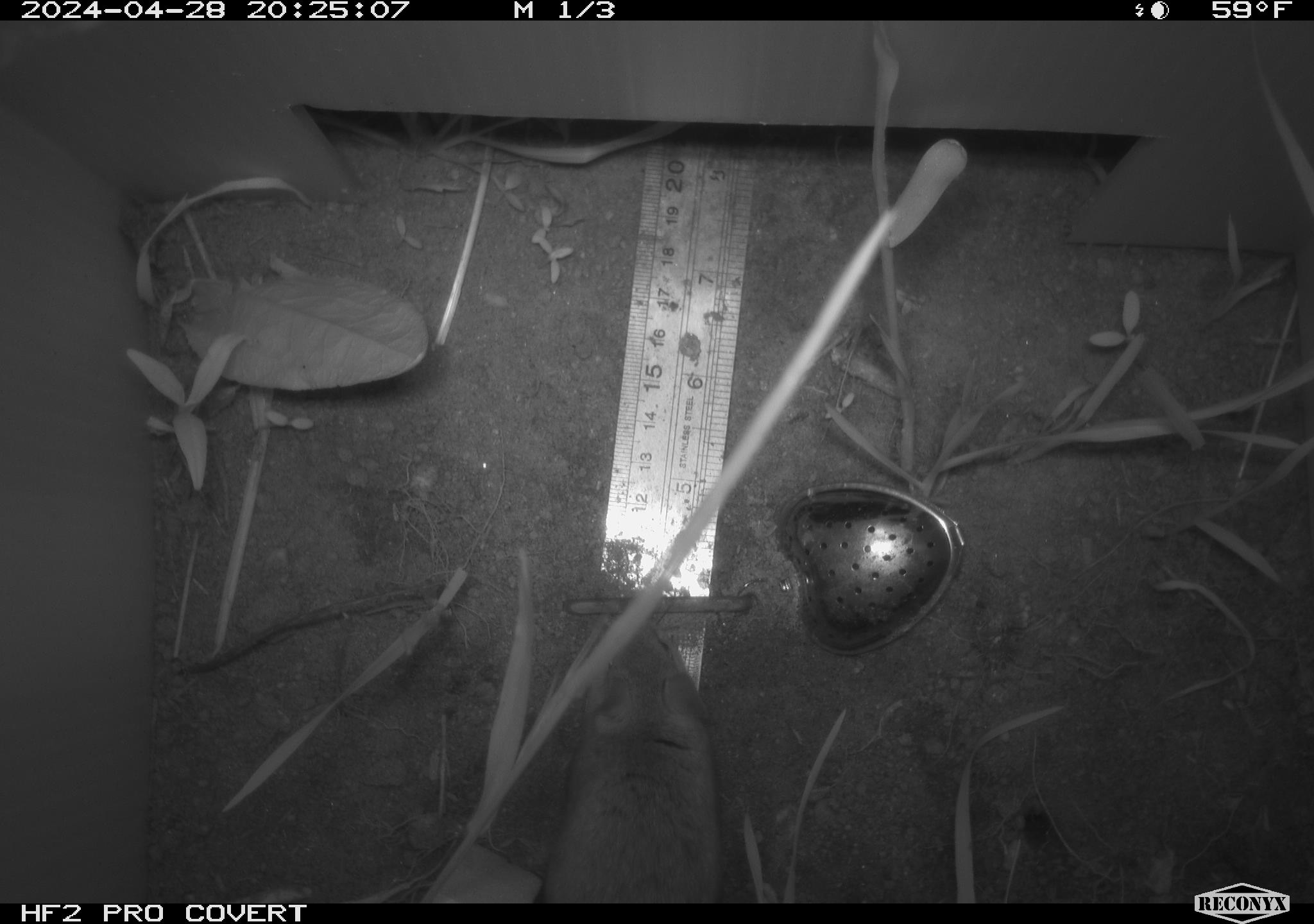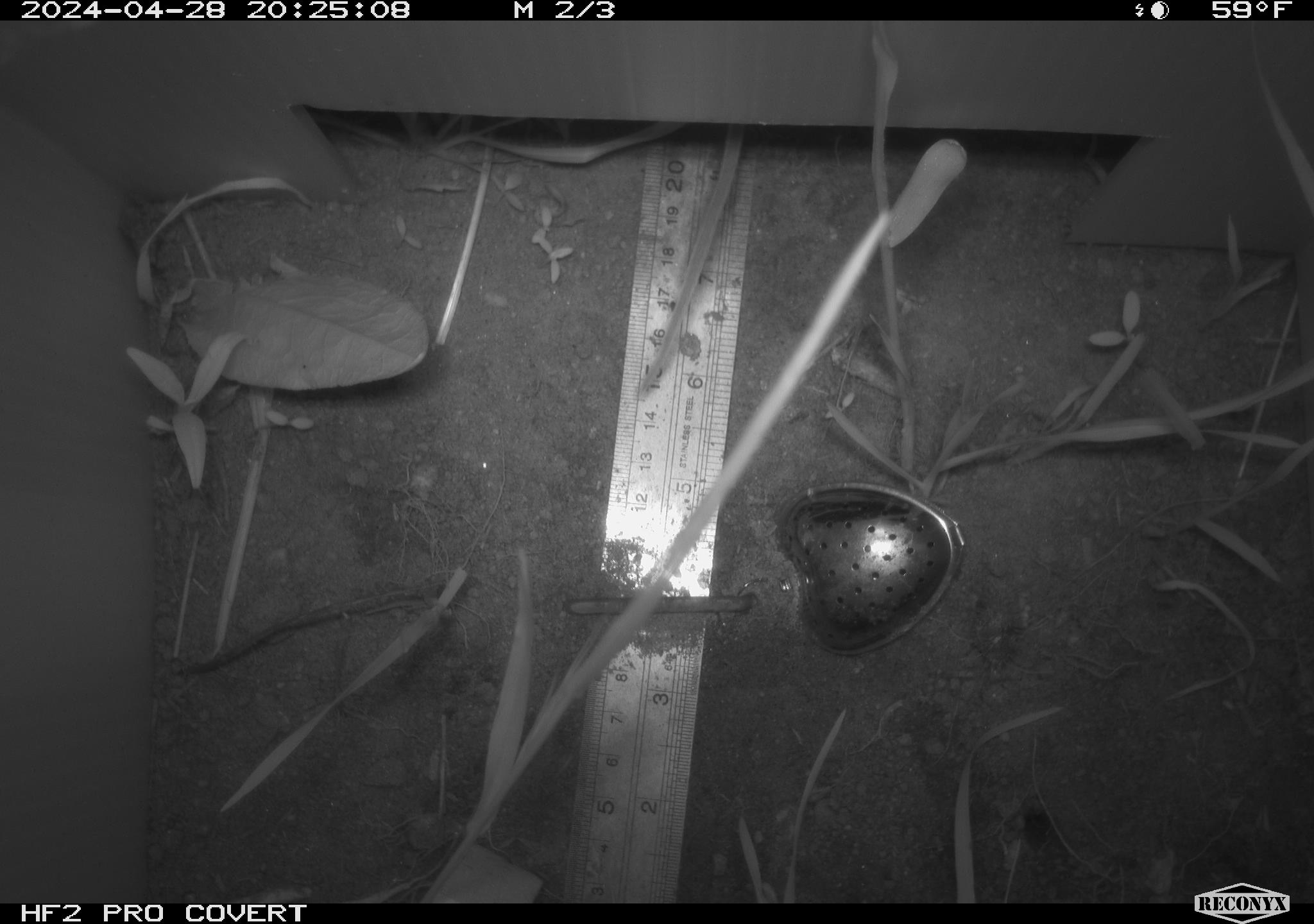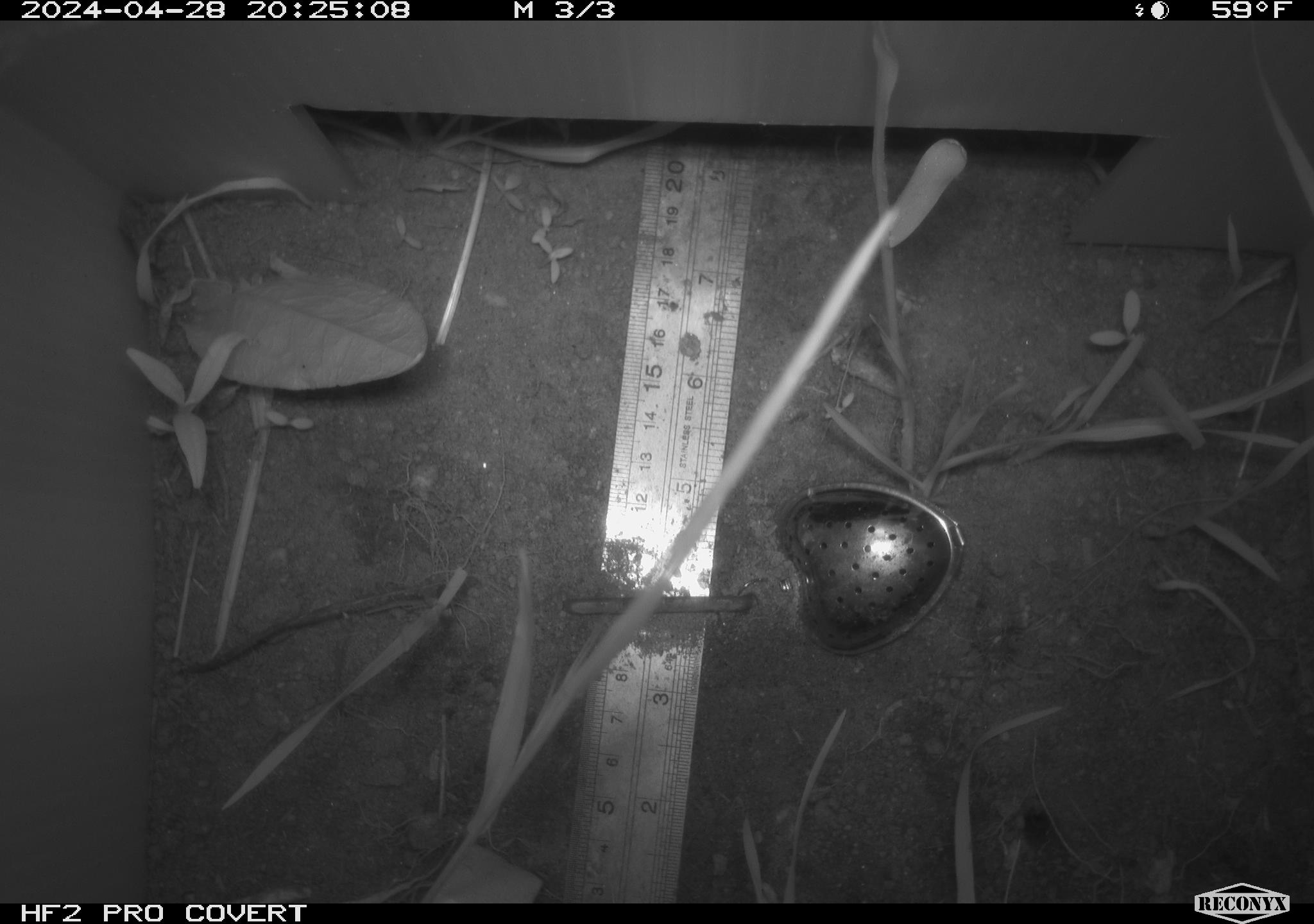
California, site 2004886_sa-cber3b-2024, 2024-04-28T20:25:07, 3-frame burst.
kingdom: Animalia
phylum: Chordata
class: Mammalia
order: Rodentia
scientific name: Rodentia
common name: mouse species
Mouse species (Rodentia).